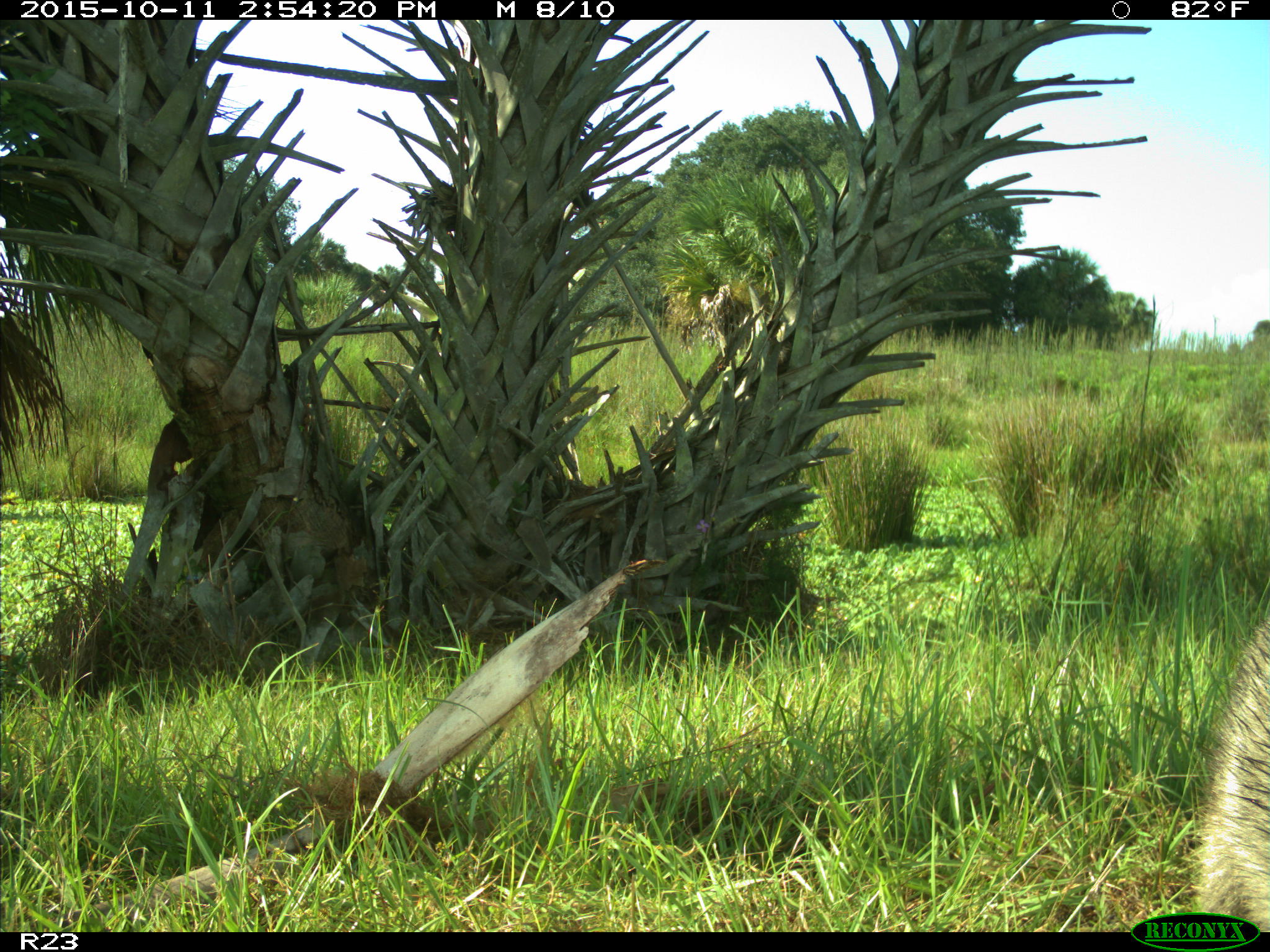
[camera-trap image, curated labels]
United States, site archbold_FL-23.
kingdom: Animalia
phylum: Chordata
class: Mammalia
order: Carnivora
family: Procyonidae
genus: Procyon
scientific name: Procyon lotor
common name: common raccoon